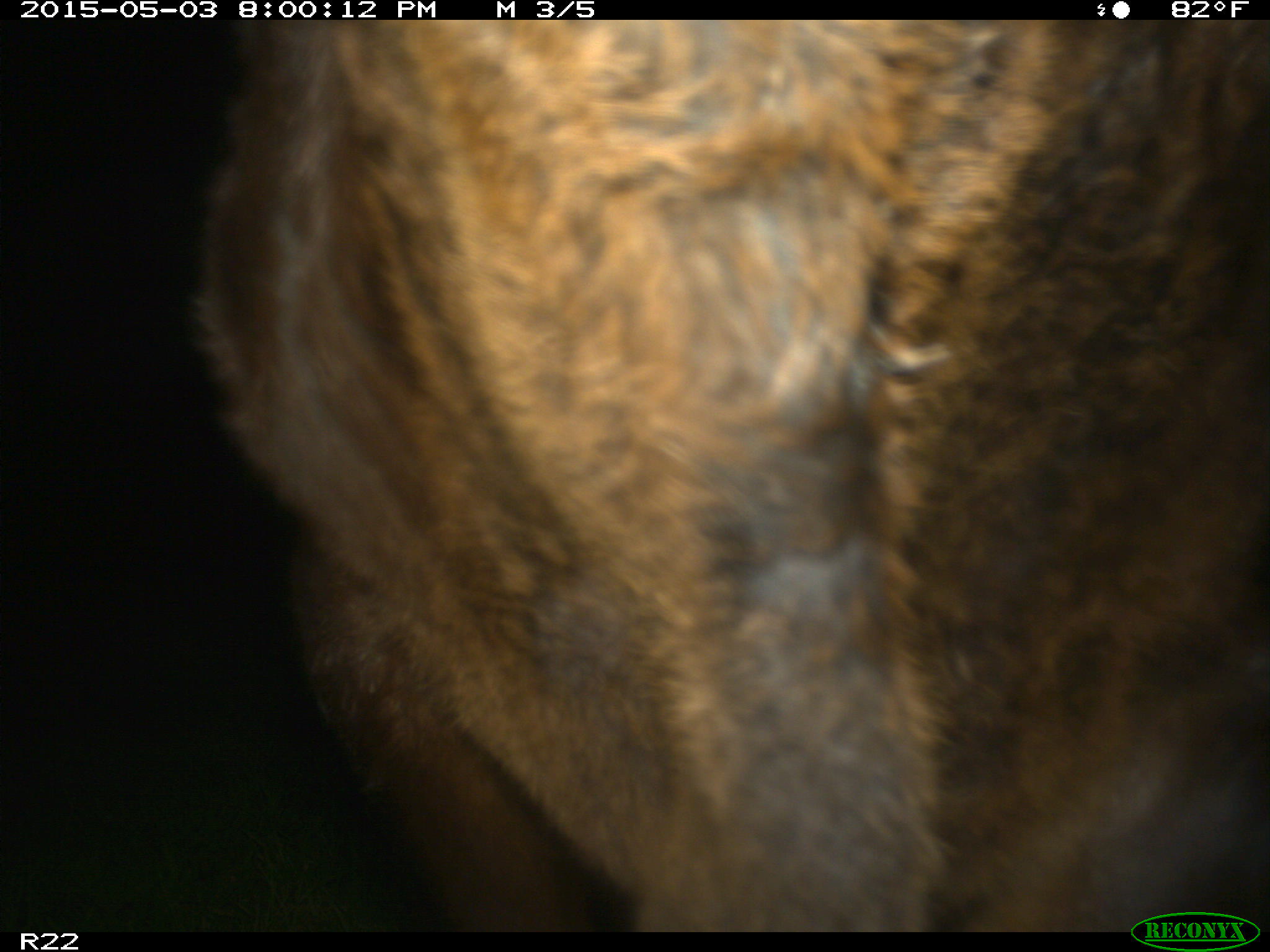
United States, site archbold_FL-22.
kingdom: Animalia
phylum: Chordata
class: Mammalia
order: Artiodactyla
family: Bovidae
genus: Bos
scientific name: Bos taurus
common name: domestic cow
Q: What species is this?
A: Bos taurus (domestic cow).